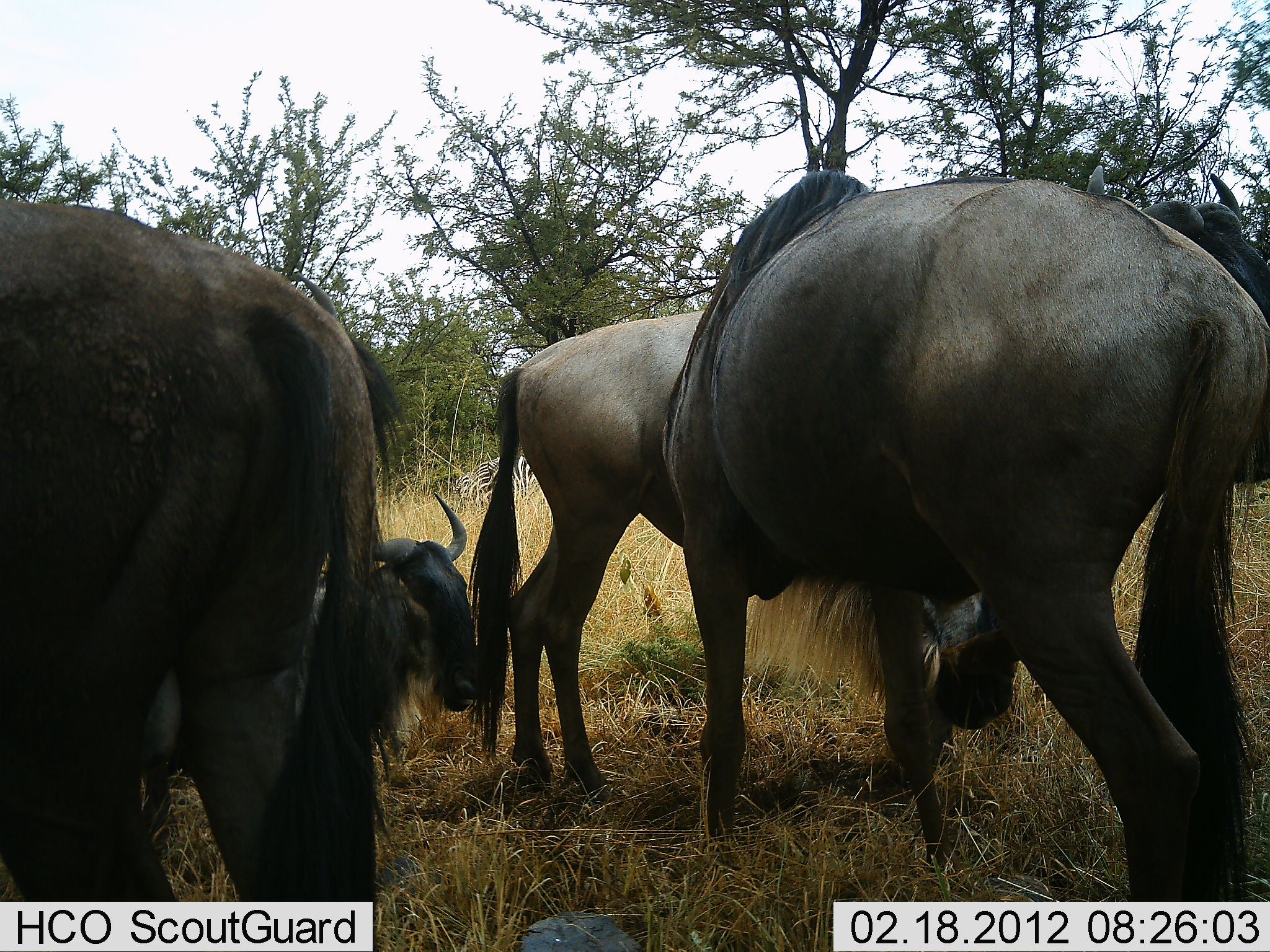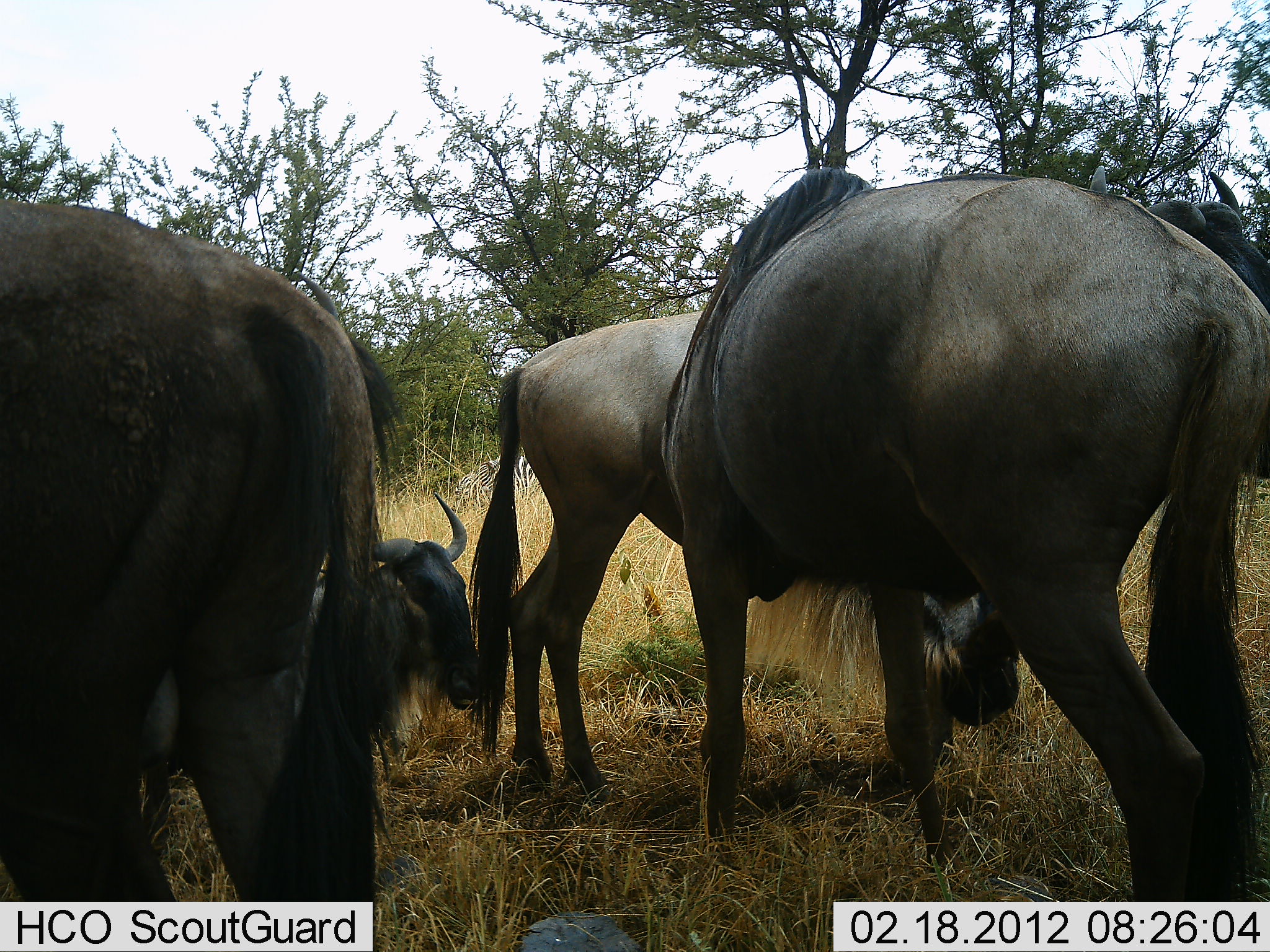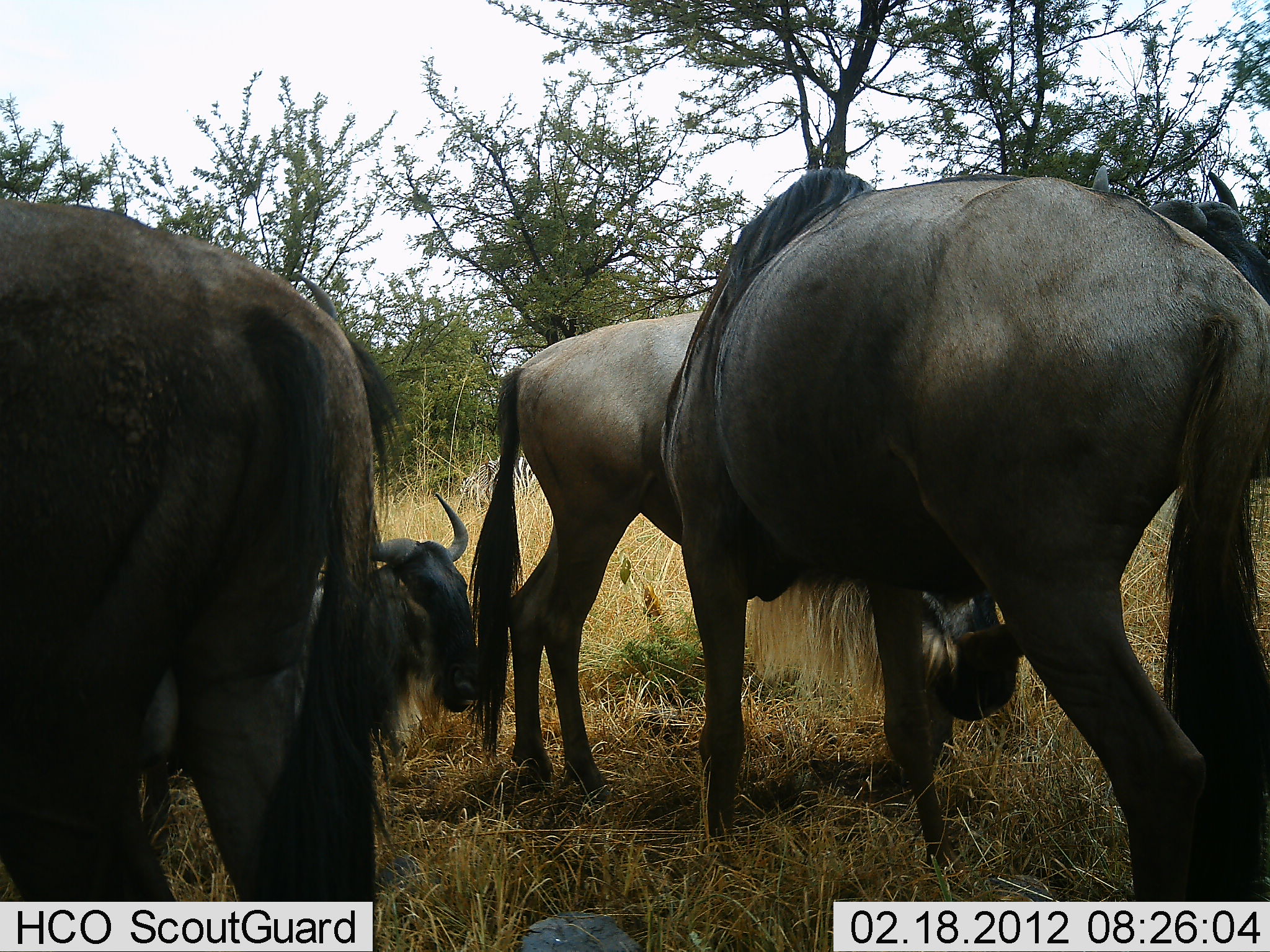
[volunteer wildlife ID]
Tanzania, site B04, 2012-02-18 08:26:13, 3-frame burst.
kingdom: Animalia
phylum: Chordata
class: Mammalia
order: Artiodactyla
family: Bovidae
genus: Connochaetes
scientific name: Connochaetes taurinus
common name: blue wildebeest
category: wildebeest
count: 4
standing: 79%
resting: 79%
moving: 7%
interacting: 0%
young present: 0%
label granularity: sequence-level